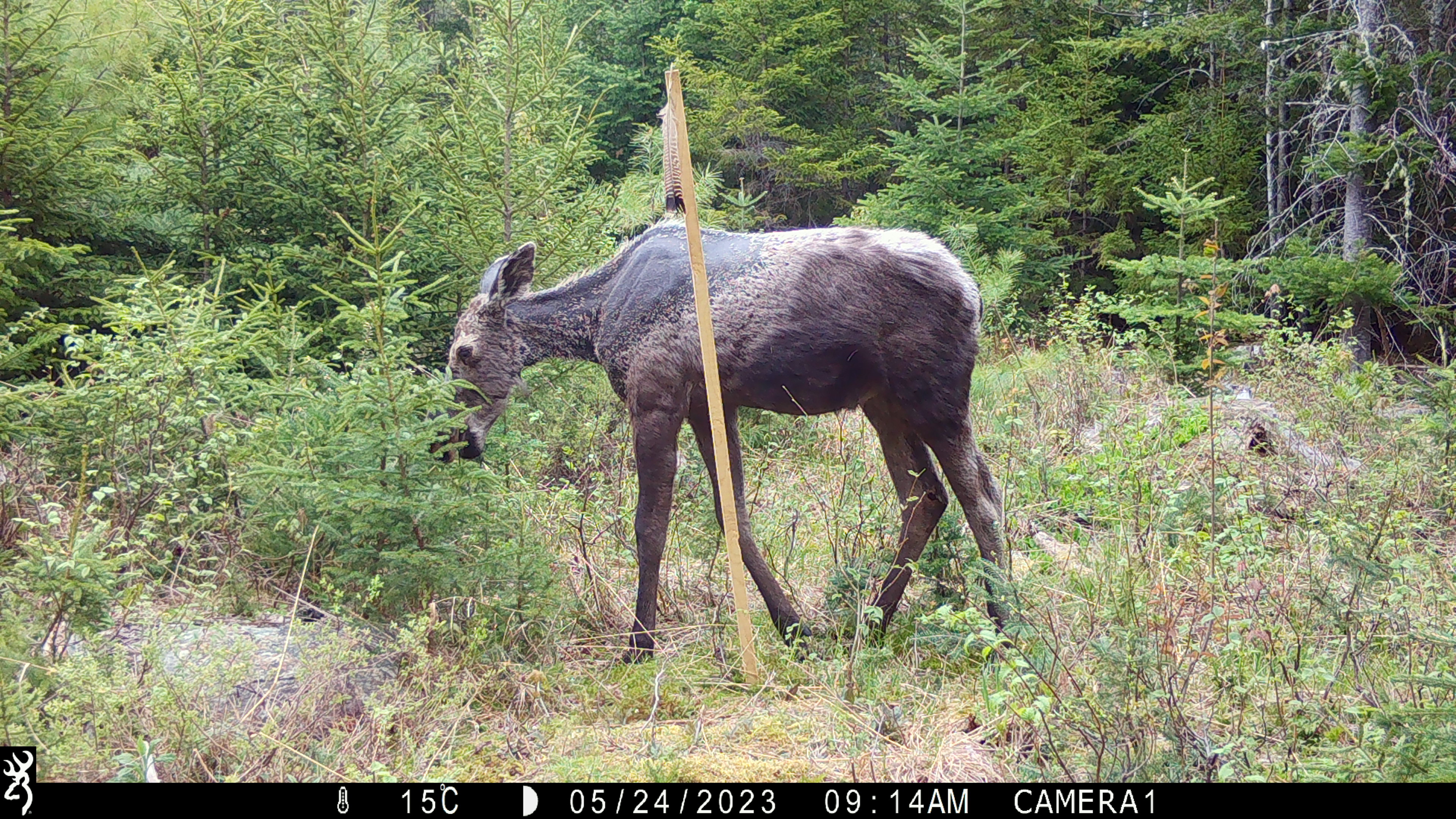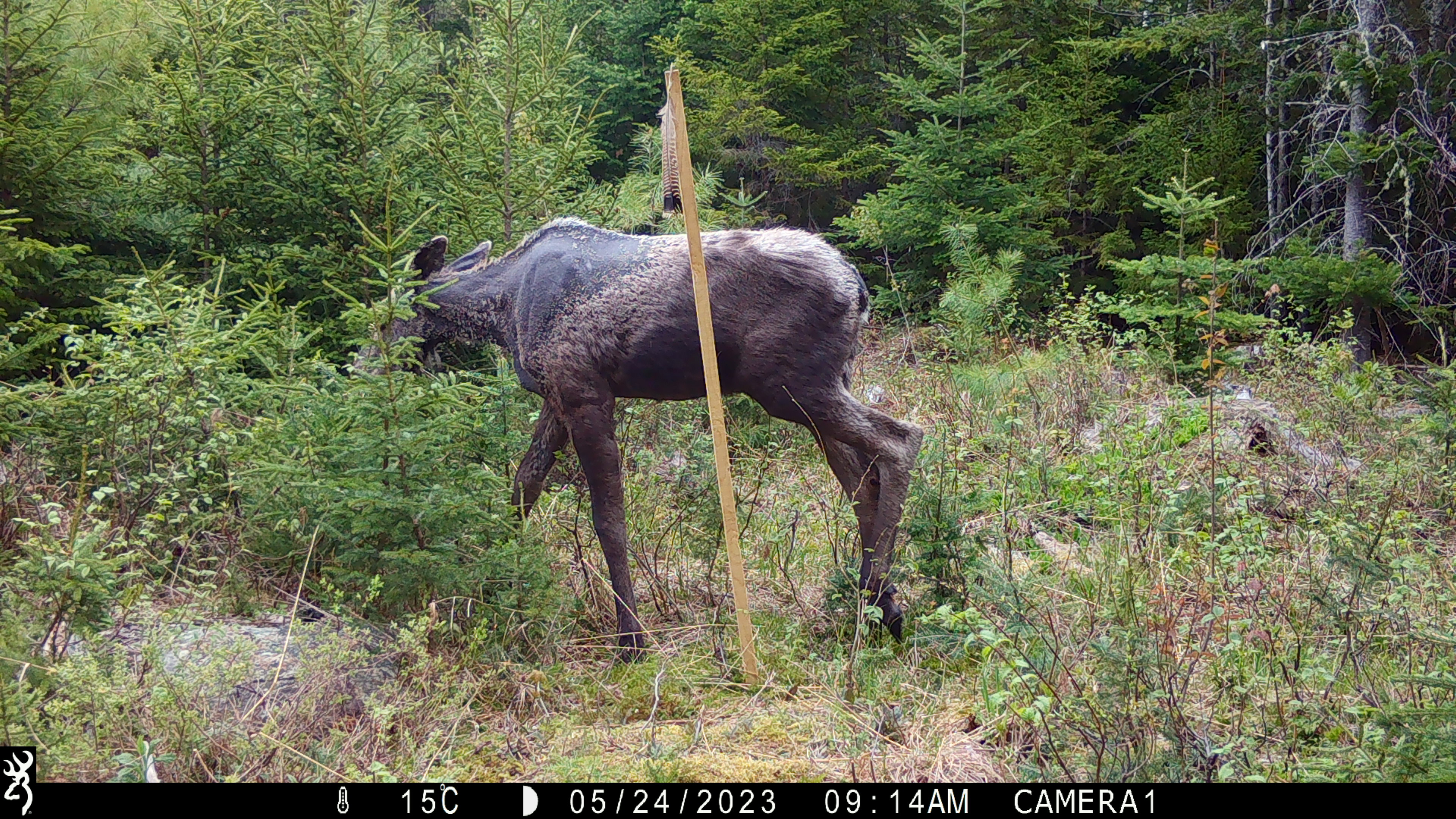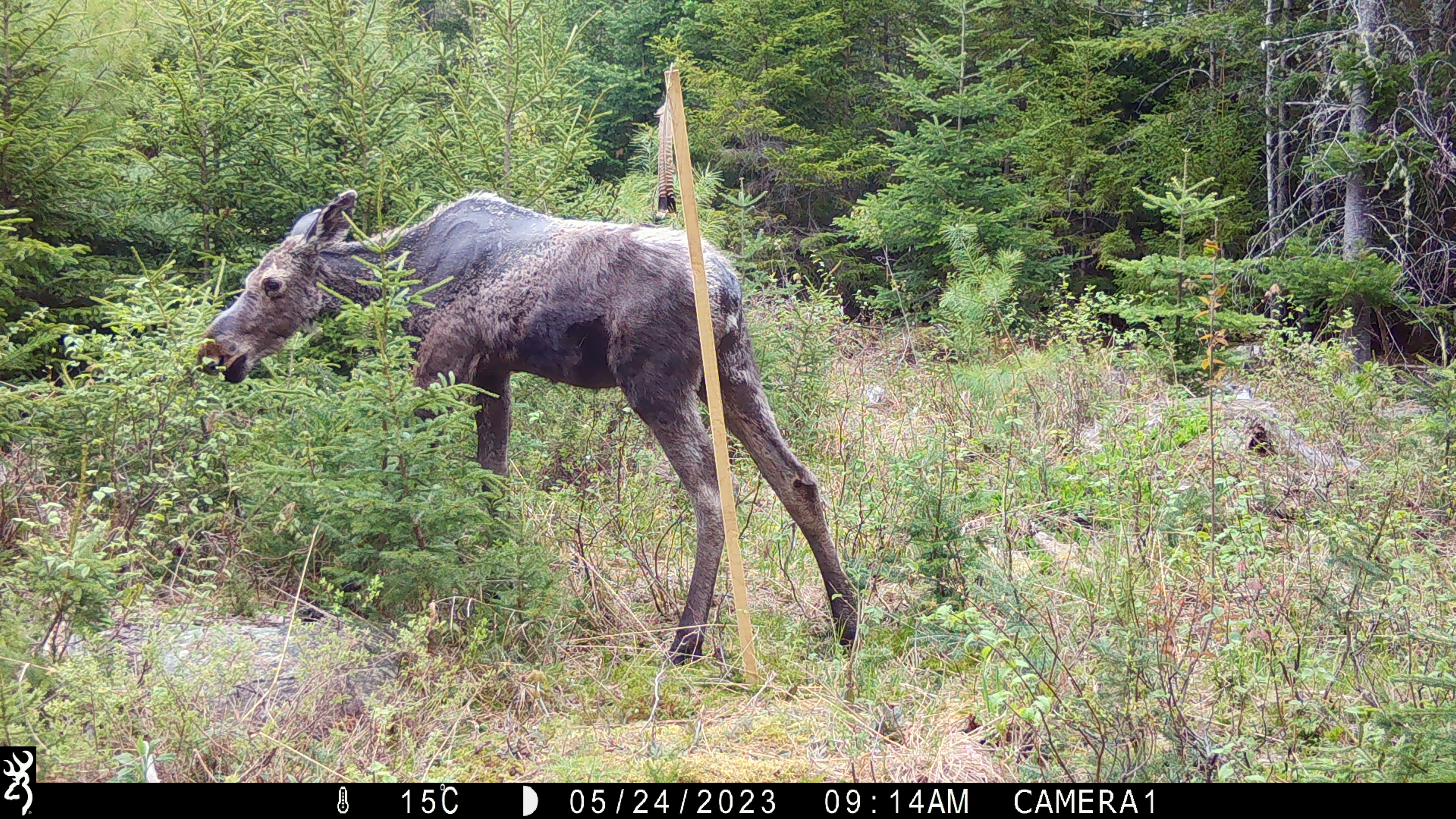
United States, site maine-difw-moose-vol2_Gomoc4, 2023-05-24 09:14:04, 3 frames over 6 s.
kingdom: Animalia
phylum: Chordata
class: Mammalia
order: Artiodactyla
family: Cervidae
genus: Alces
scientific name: Alces alces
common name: moose